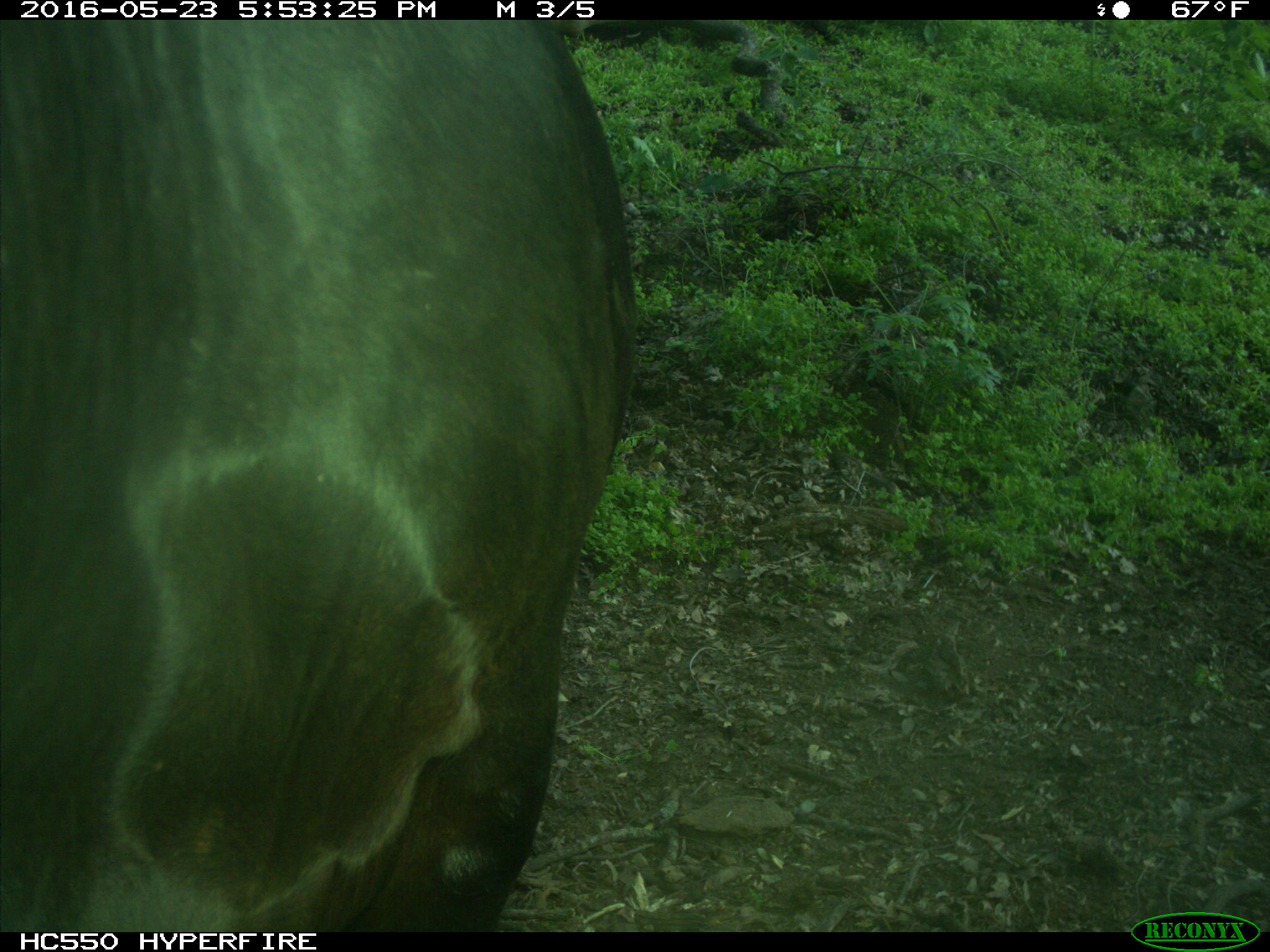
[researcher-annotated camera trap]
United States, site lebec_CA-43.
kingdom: Animalia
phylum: Chordata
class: Mammalia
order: Artiodactyla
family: Bovidae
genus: Bos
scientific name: Bos taurus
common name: domestic cow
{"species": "Bos taurus (domestic cow)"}